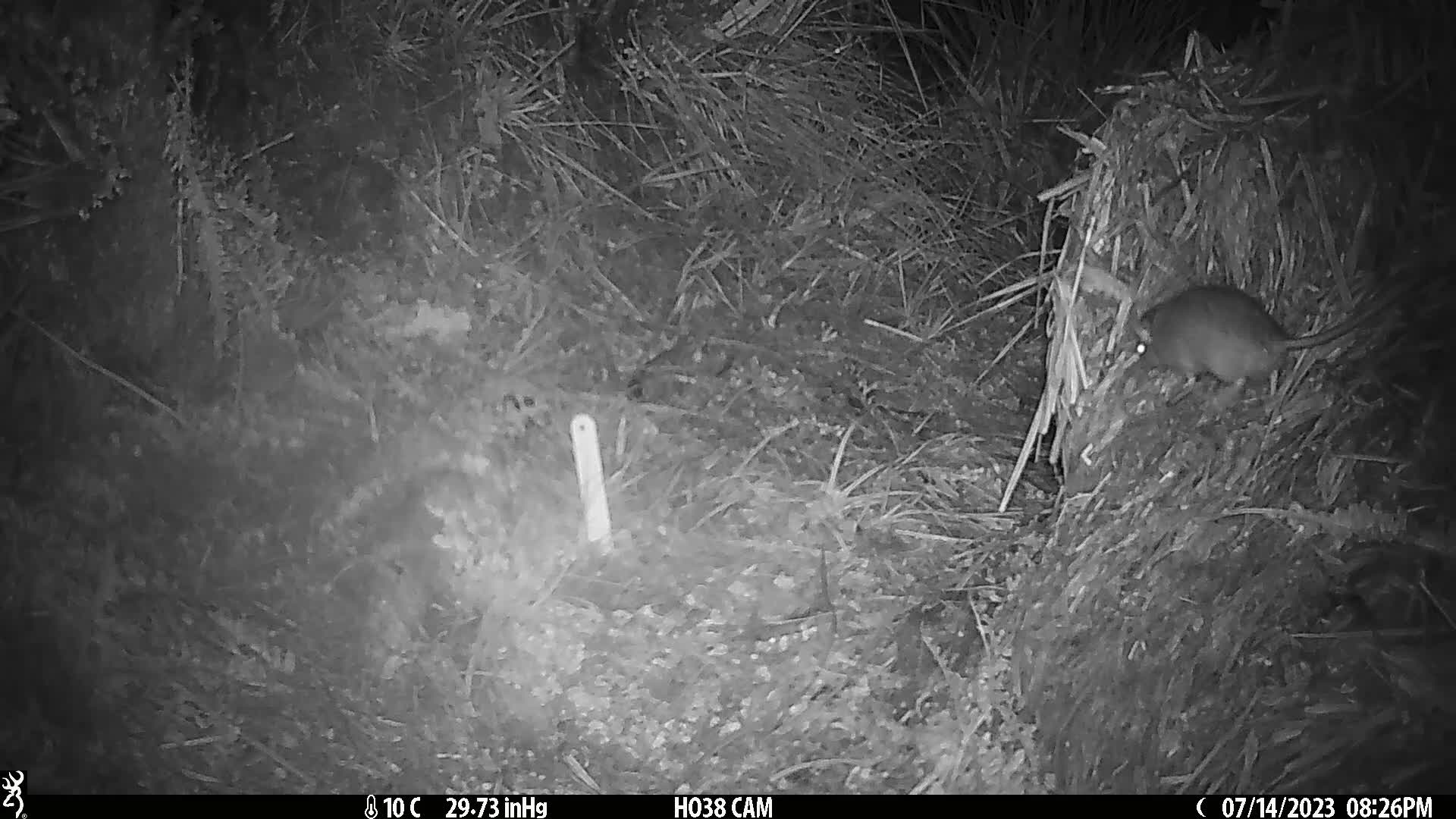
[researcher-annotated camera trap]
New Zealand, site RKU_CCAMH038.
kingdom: Animalia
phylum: Chordata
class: Mammalia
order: Rodentia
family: Muridae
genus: Rattus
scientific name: Rattus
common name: rat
Rat (Rattus).